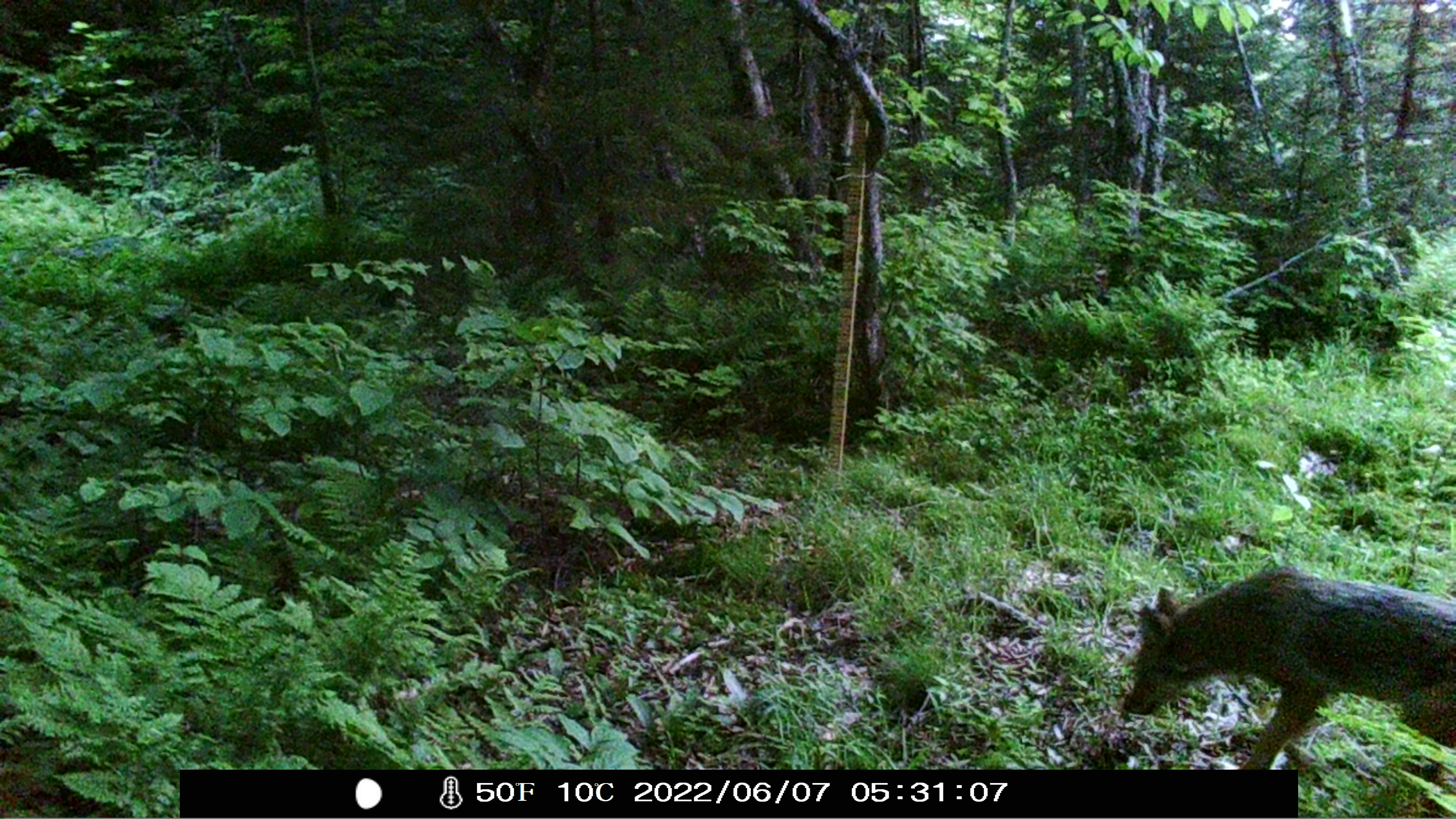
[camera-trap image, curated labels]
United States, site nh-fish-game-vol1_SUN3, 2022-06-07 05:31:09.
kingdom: Animalia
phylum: Chordata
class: Mammalia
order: Carnivora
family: Canidae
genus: Canis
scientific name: Canis latrans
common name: coyote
Coyote (Canis latrans).